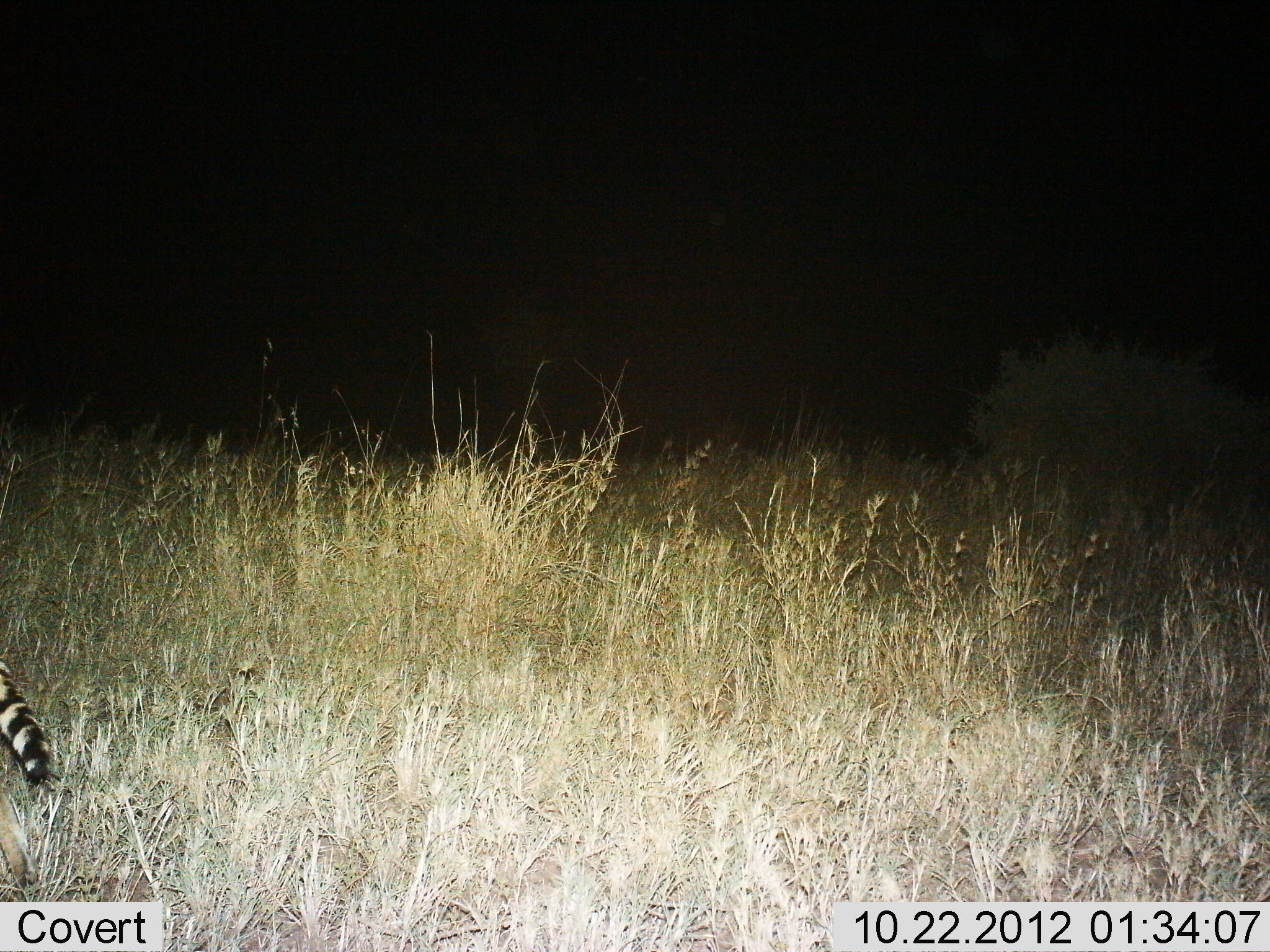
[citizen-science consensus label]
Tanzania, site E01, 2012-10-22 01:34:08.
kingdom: Animalia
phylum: Chordata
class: Mammalia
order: Carnivora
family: Felidae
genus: Leptailurus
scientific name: Leptailurus serval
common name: serval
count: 1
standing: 12%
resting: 0%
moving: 88%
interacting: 0%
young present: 0%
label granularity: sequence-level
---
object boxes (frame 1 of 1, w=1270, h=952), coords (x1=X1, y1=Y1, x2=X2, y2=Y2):
animal: (x1=0, y1=654, x2=60, y2=783); (x1=0, y1=785, x2=40, y2=893)